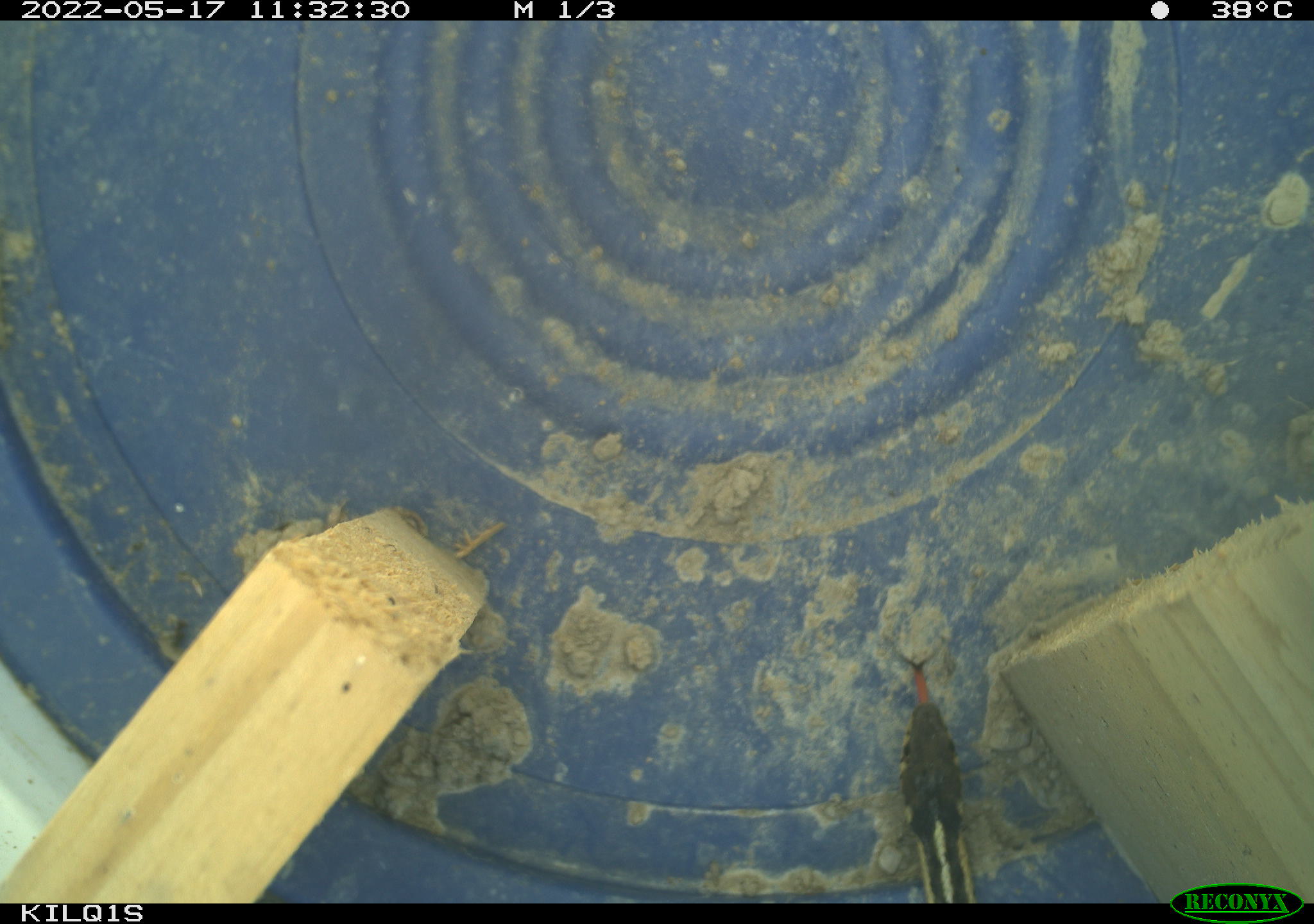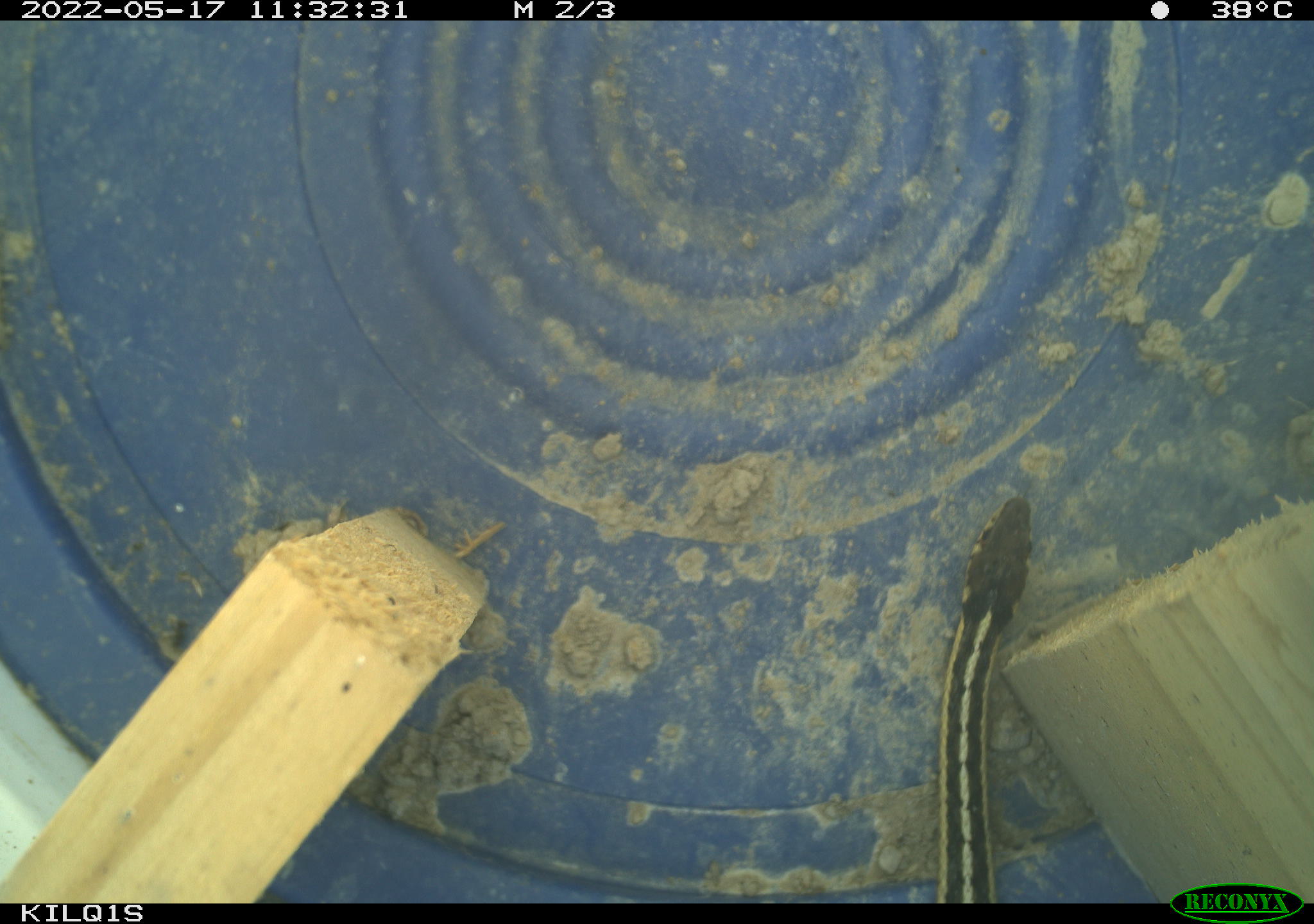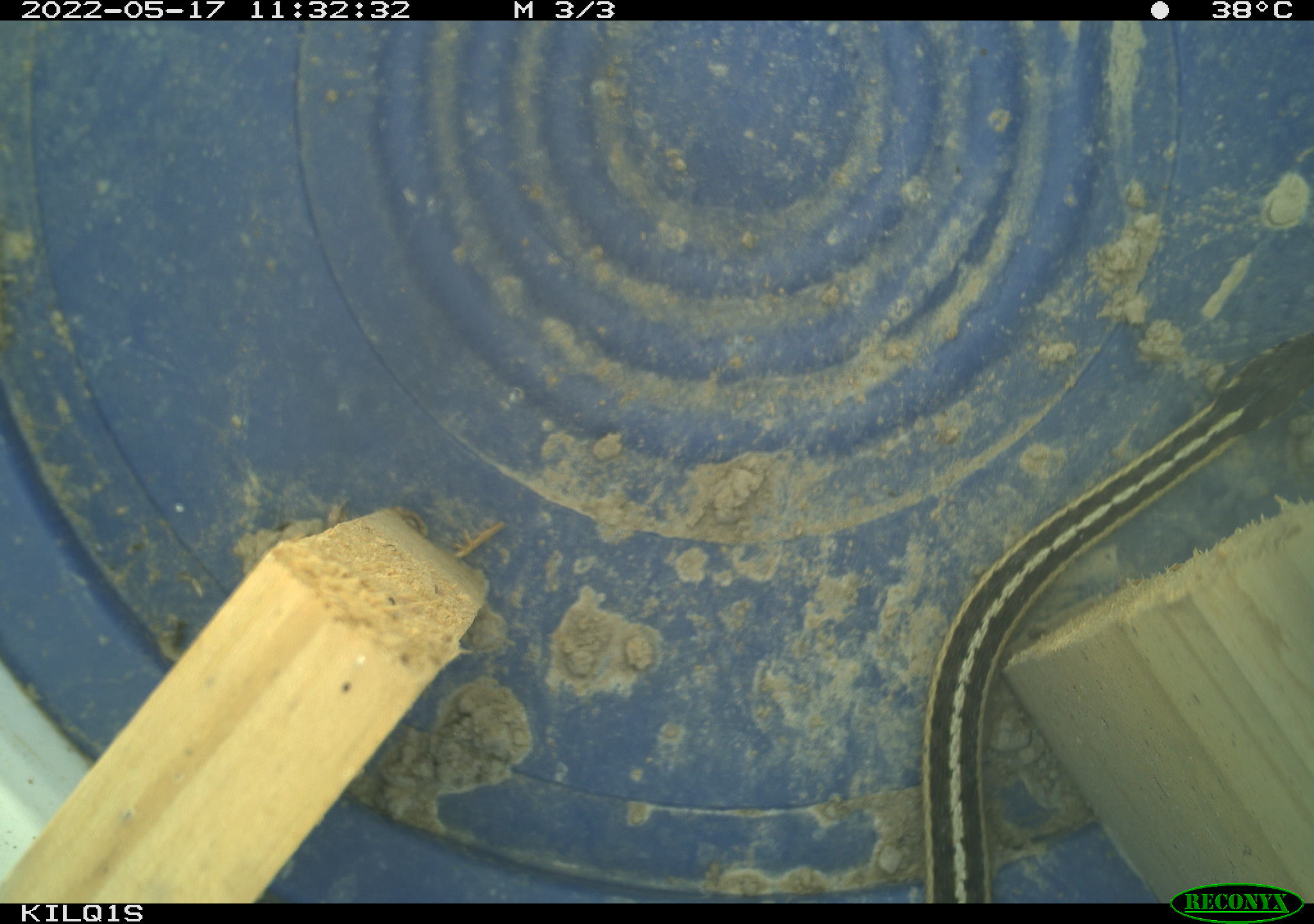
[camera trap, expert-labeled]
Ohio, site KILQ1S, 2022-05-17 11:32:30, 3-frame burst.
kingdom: Animalia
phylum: Chordata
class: Reptilia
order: Squamata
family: Colubridae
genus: Thamnophis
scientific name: Thamnophis sirtalis sirtalis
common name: eastern gartersnake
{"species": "eastern gartersnake (Thamnophis sirtalis sirtalis)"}